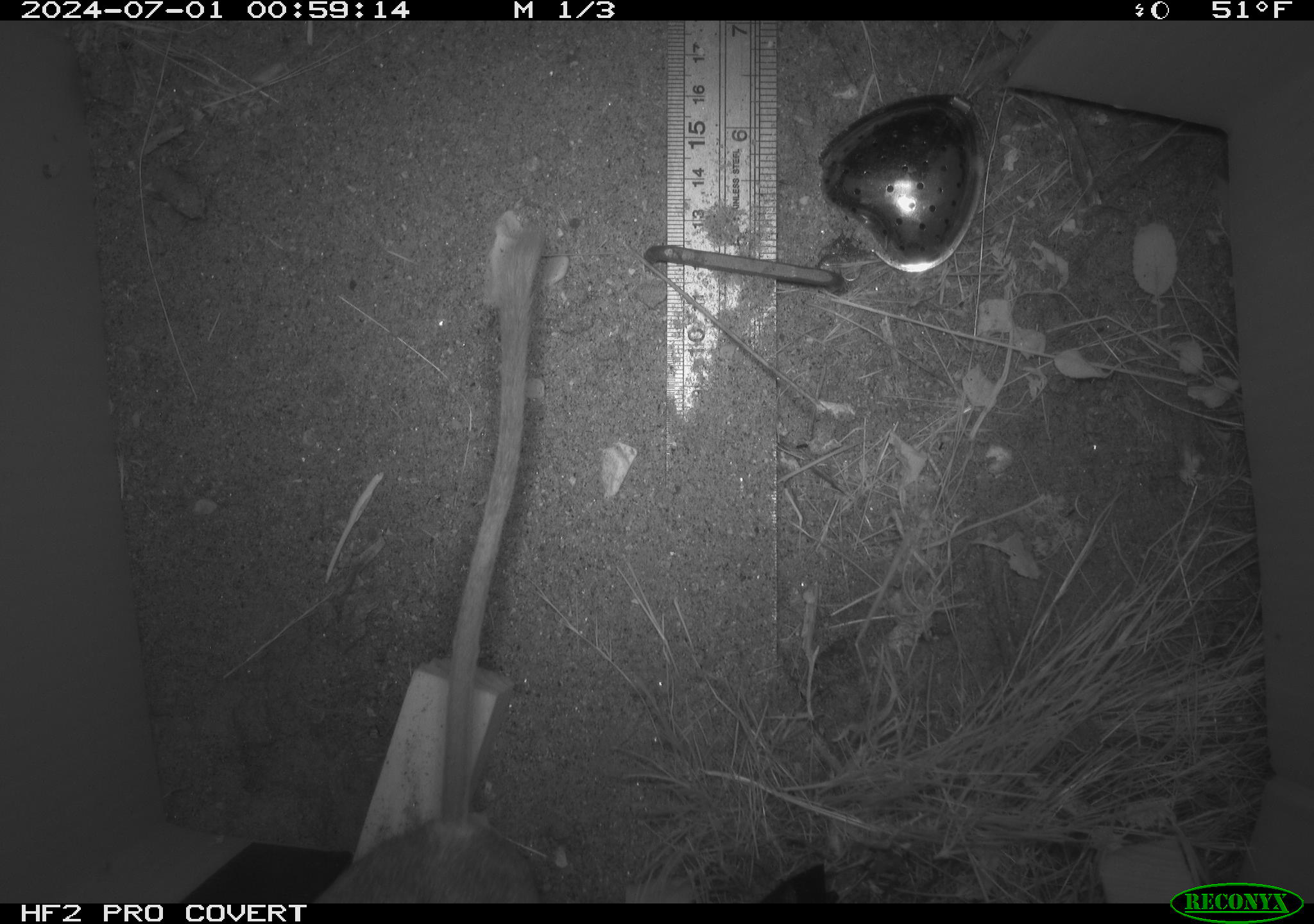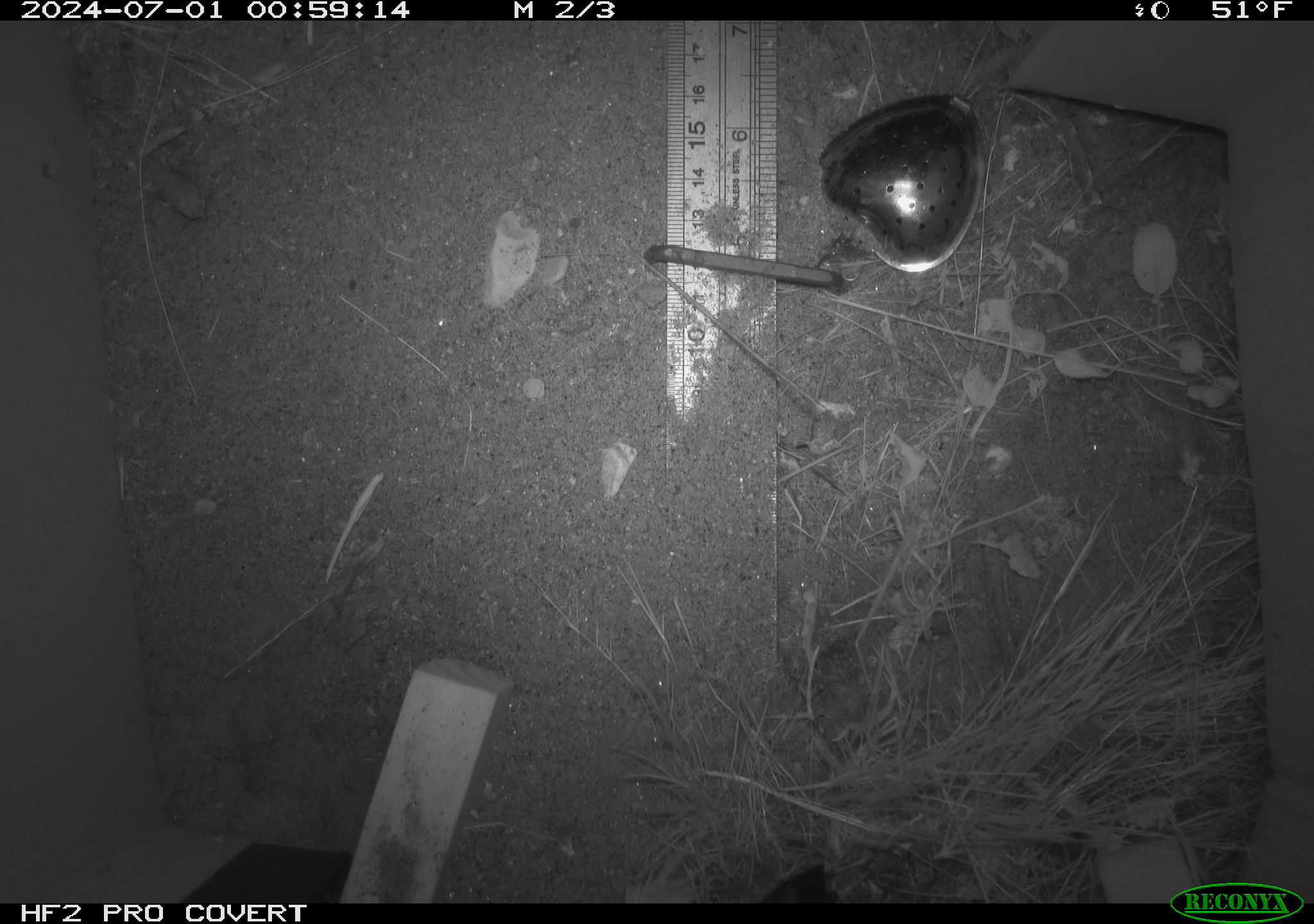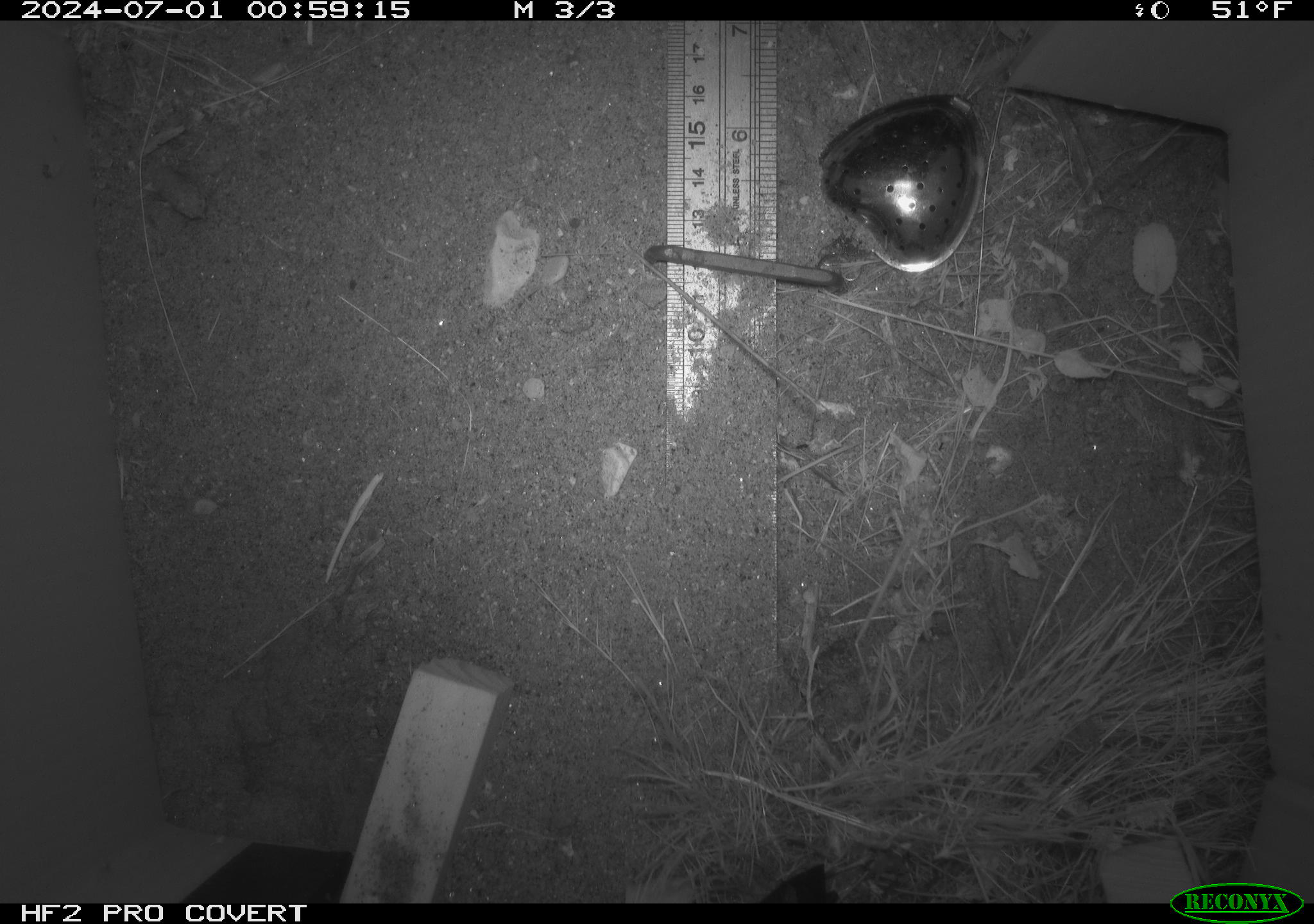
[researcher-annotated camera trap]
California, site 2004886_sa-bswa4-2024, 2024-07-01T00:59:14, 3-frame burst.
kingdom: Animalia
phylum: Chordata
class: Mammalia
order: Rodentia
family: Heteromyidae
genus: Dipodomys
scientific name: Dipodomys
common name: kangaroo rats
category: dipodomys species